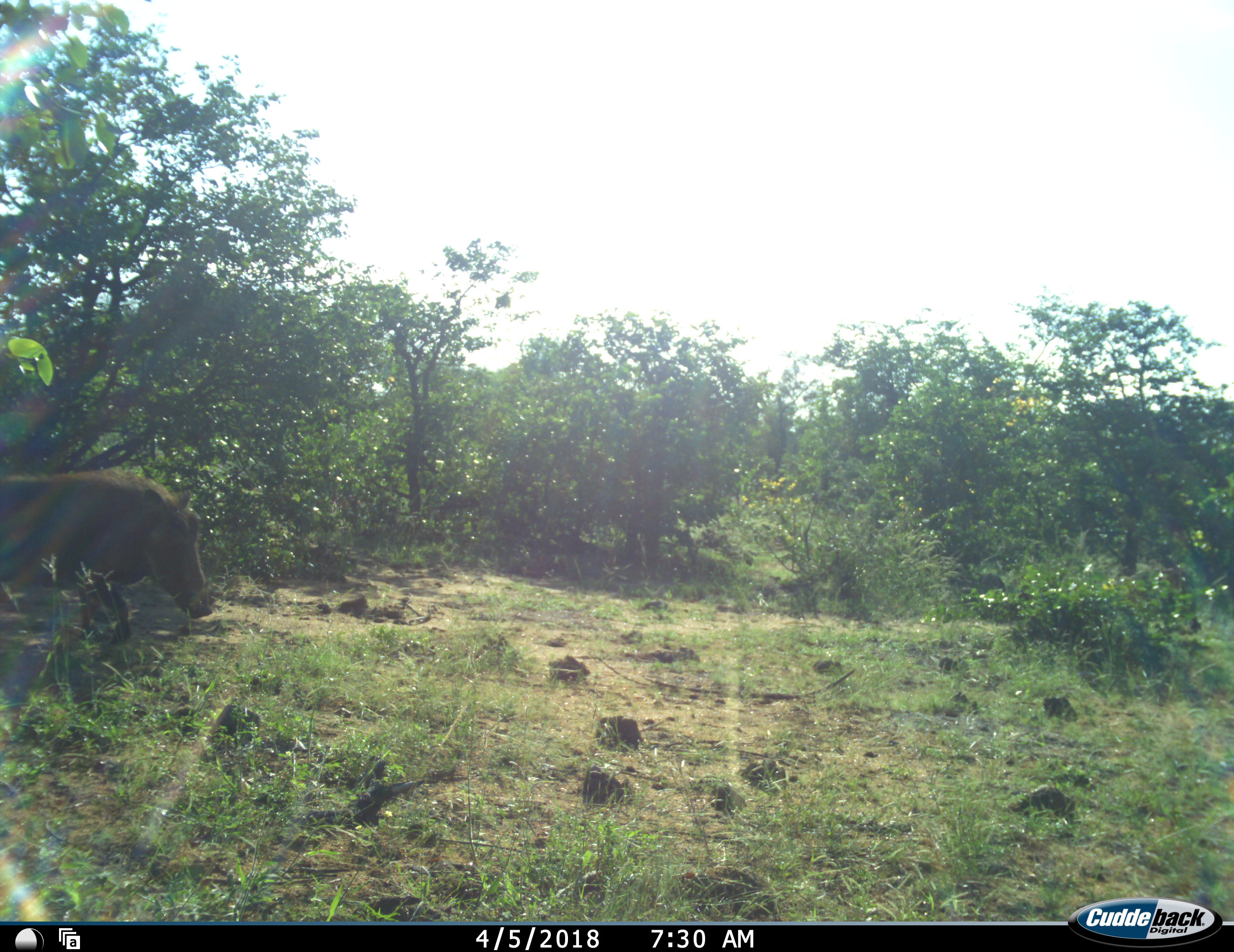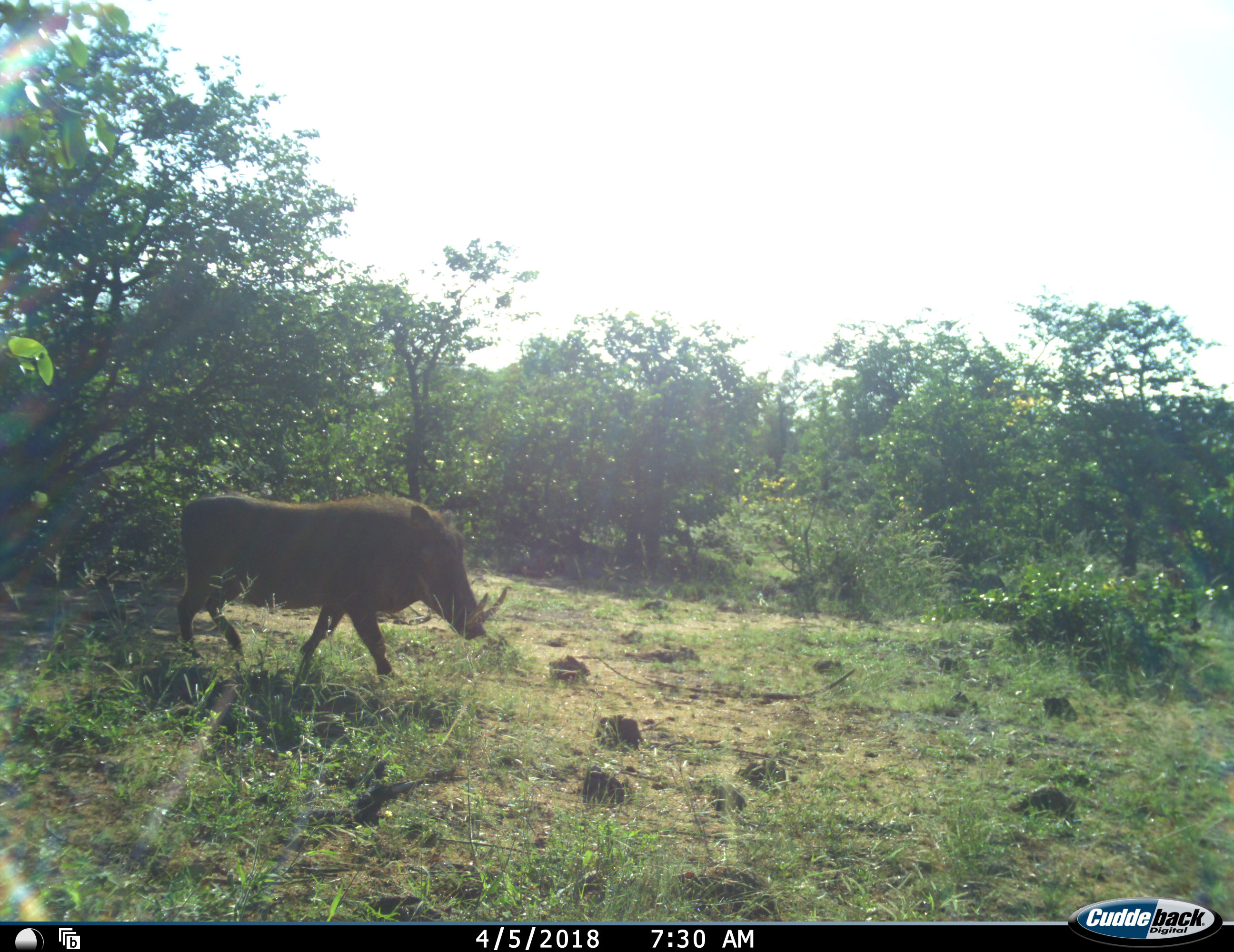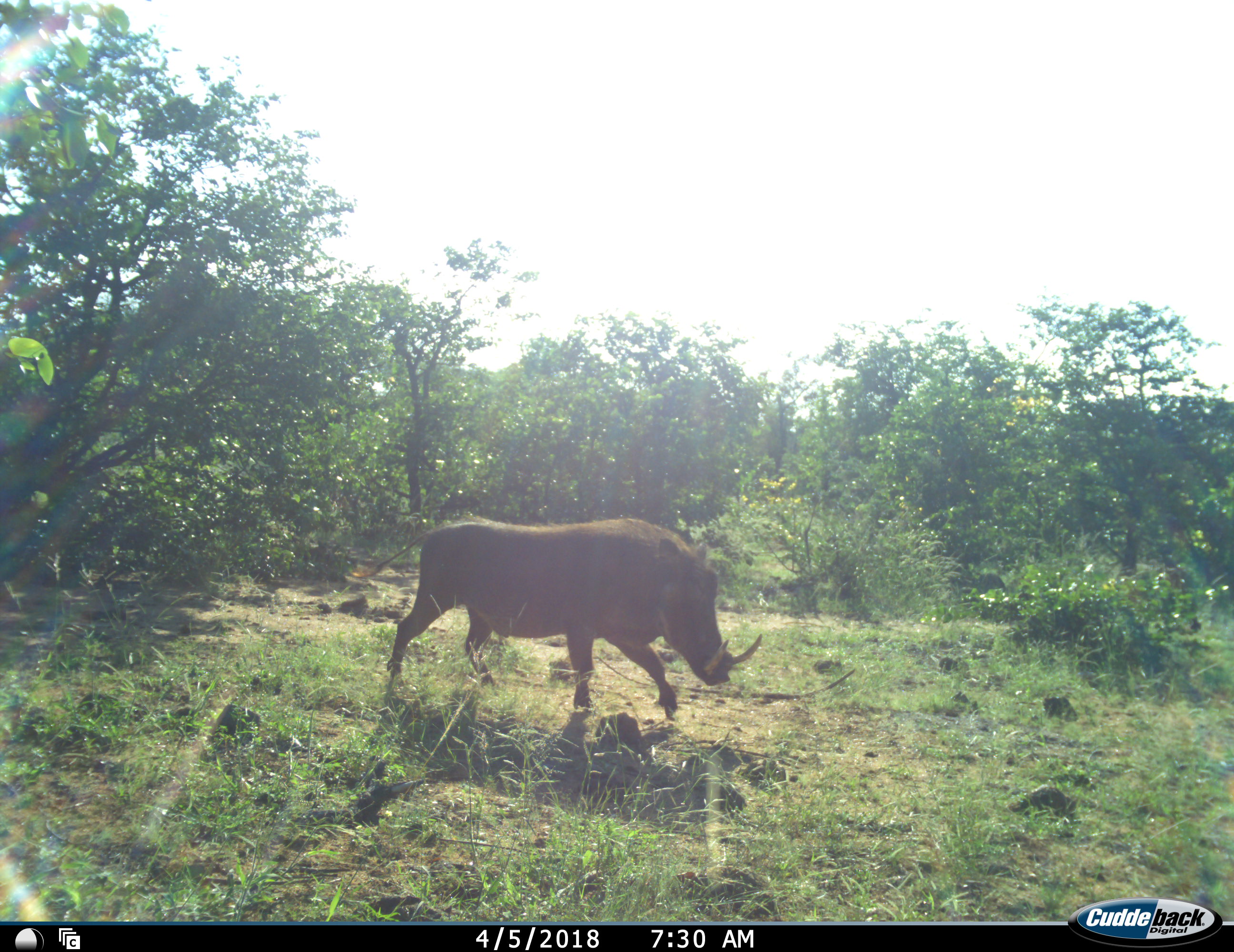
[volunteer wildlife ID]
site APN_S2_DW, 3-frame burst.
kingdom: Animalia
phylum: Chordata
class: Mammalia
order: Artiodactyla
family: Suidae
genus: Phacochoerus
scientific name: Phacochoerus africanus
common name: warthog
Warthog (Phacochoerus africanus), count 1. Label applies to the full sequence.